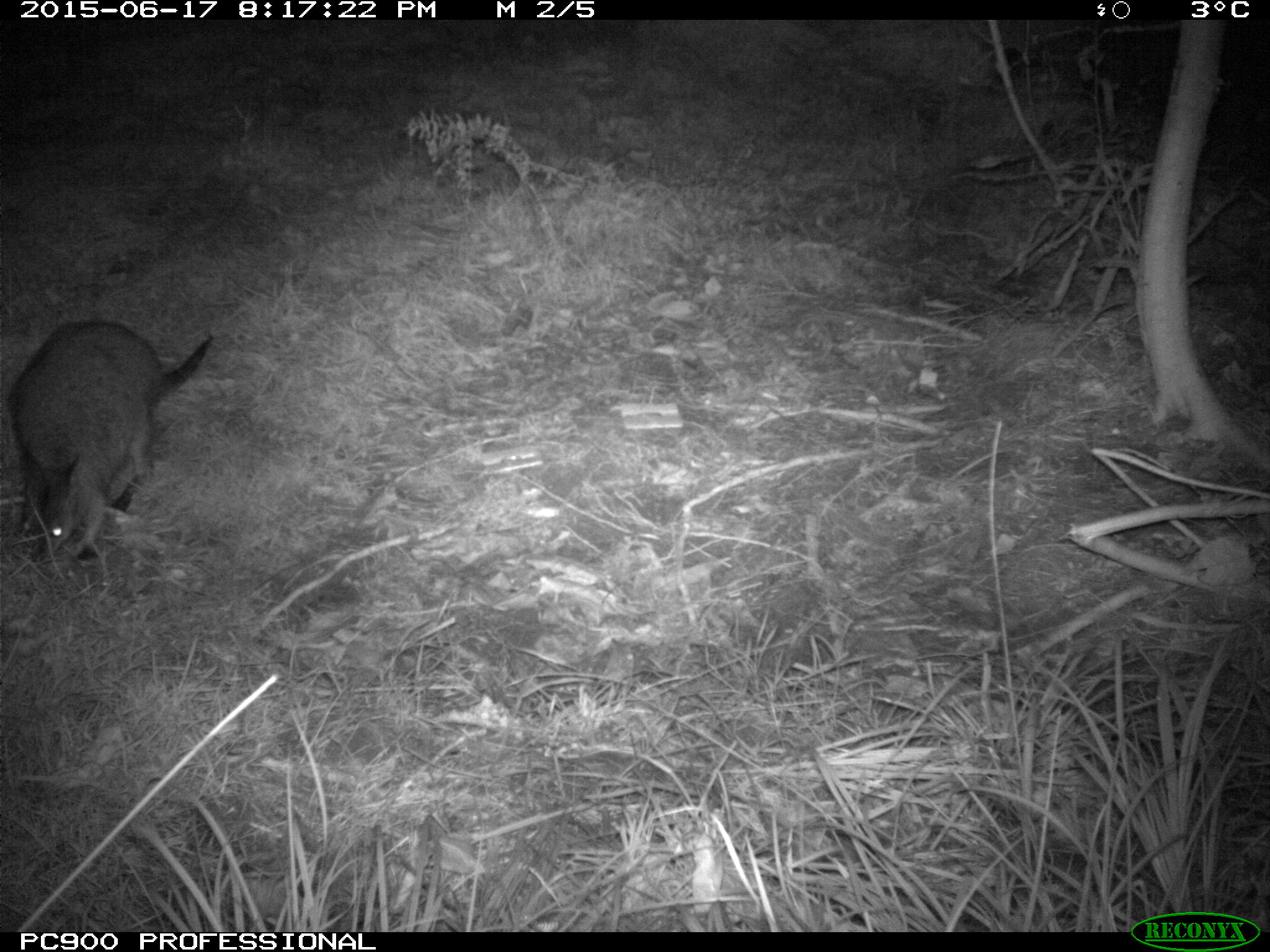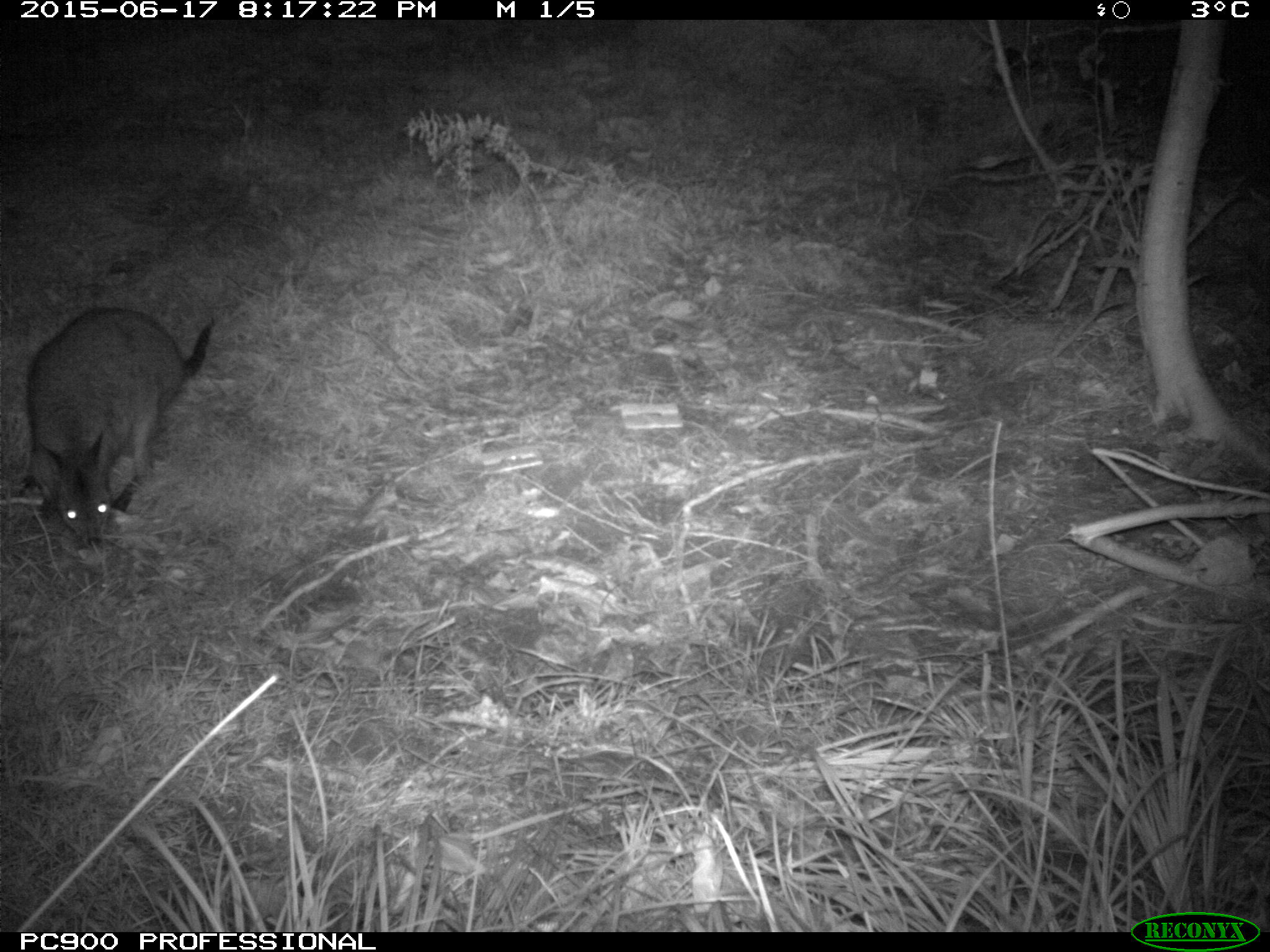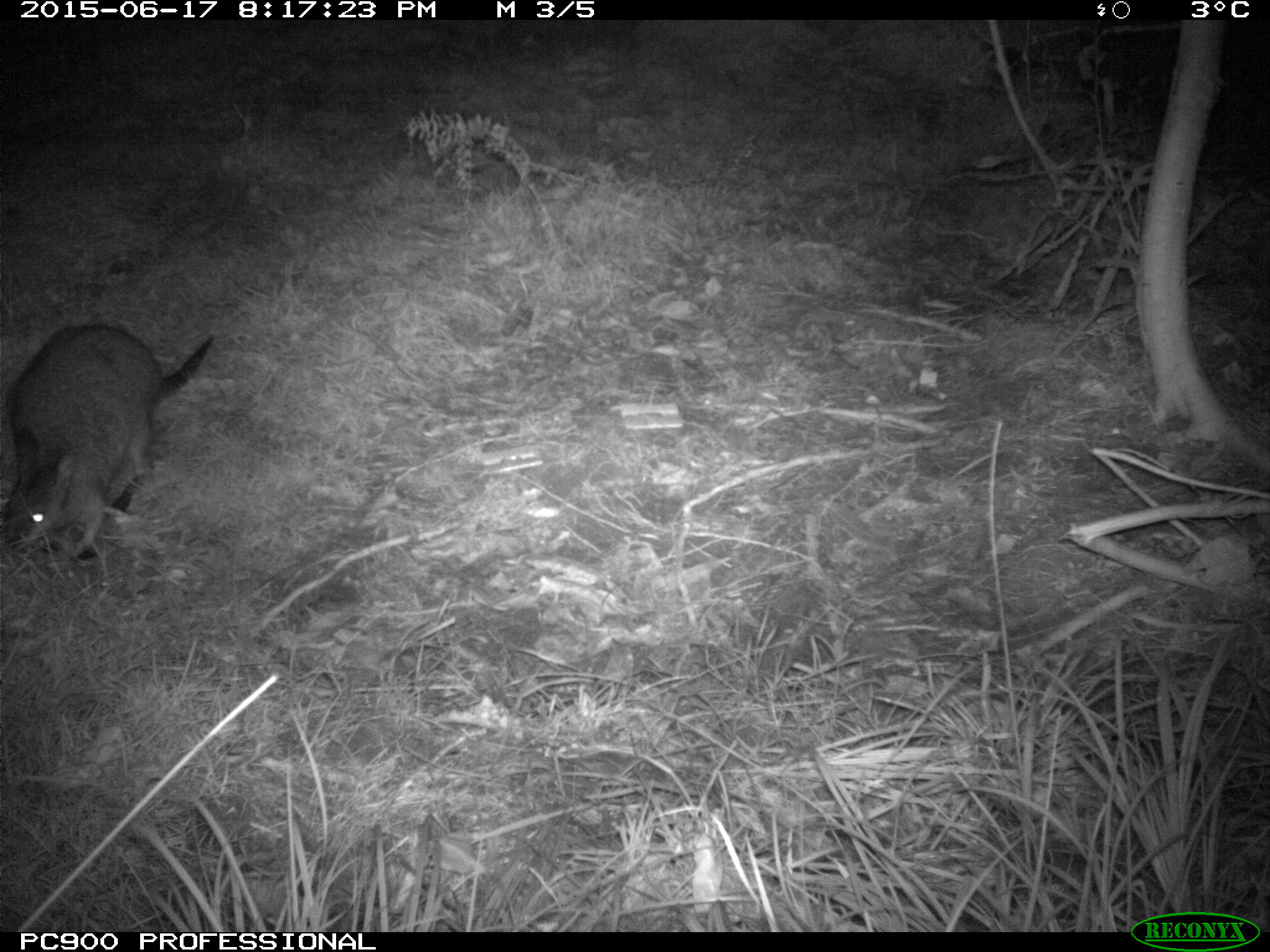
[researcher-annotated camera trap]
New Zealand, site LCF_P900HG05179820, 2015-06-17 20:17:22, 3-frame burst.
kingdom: Animalia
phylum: Chordata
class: Mammalia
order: Diprotodontia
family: Macropodidae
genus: Notamacropus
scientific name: Notamacropus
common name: wallaby